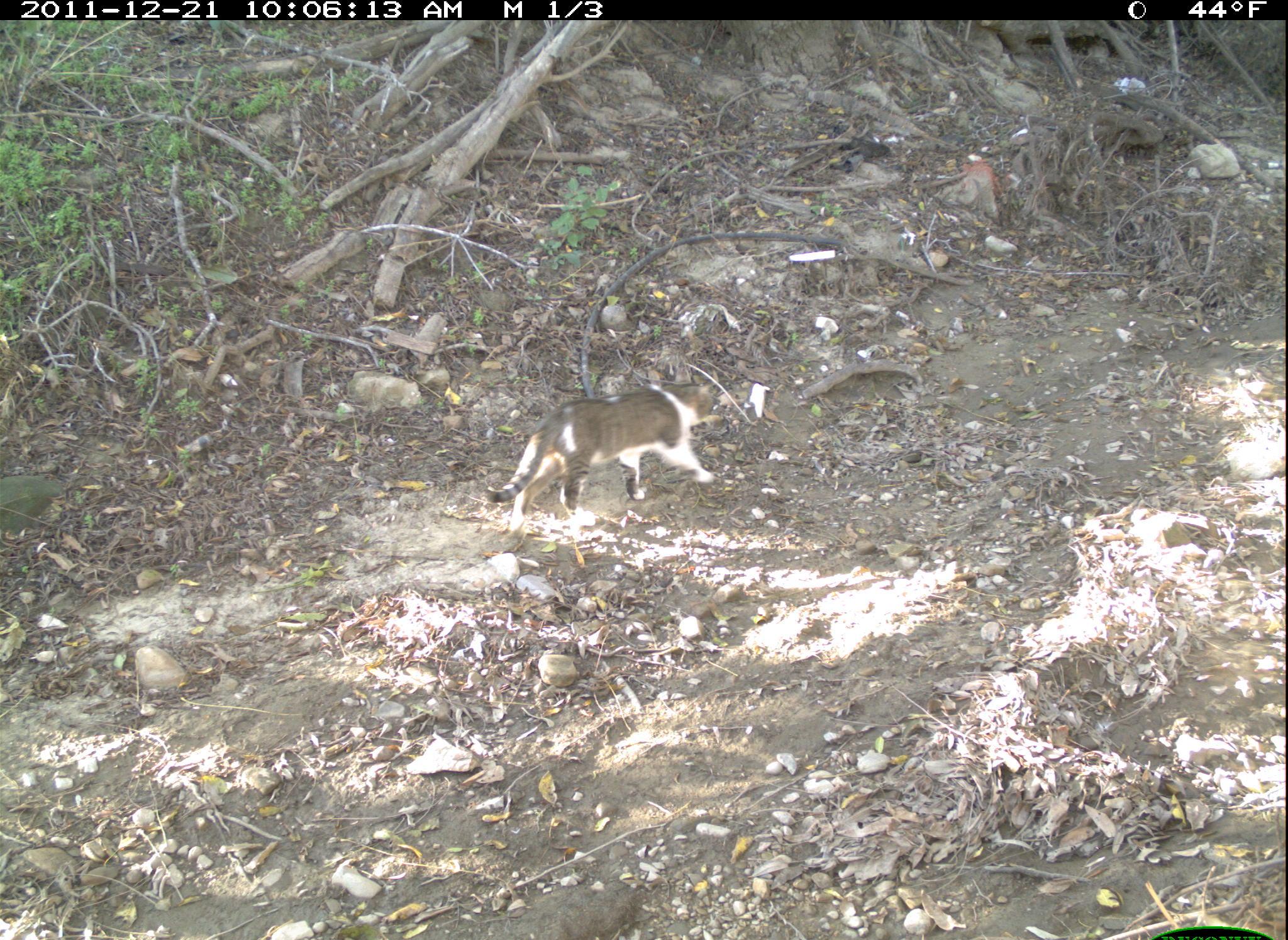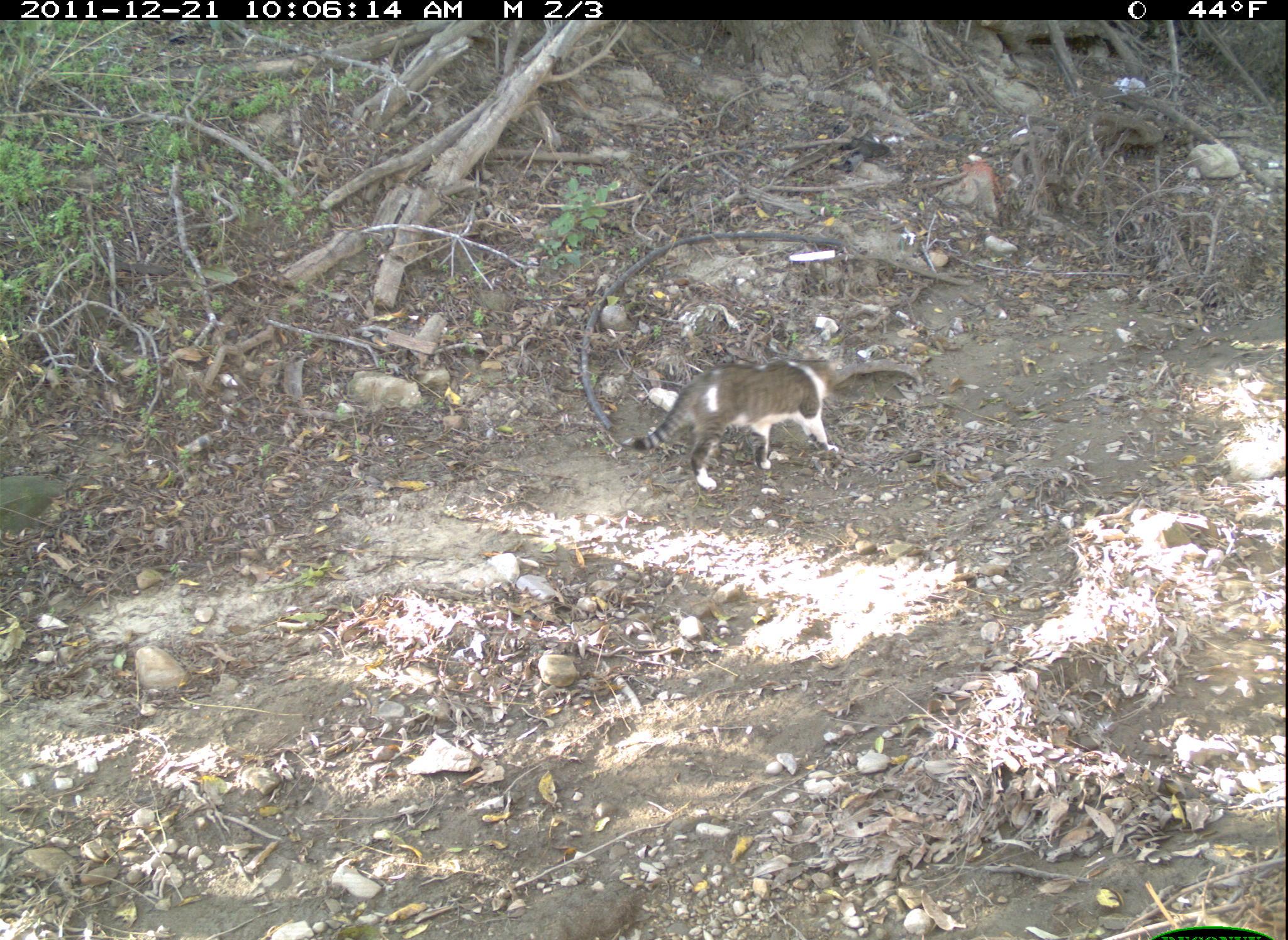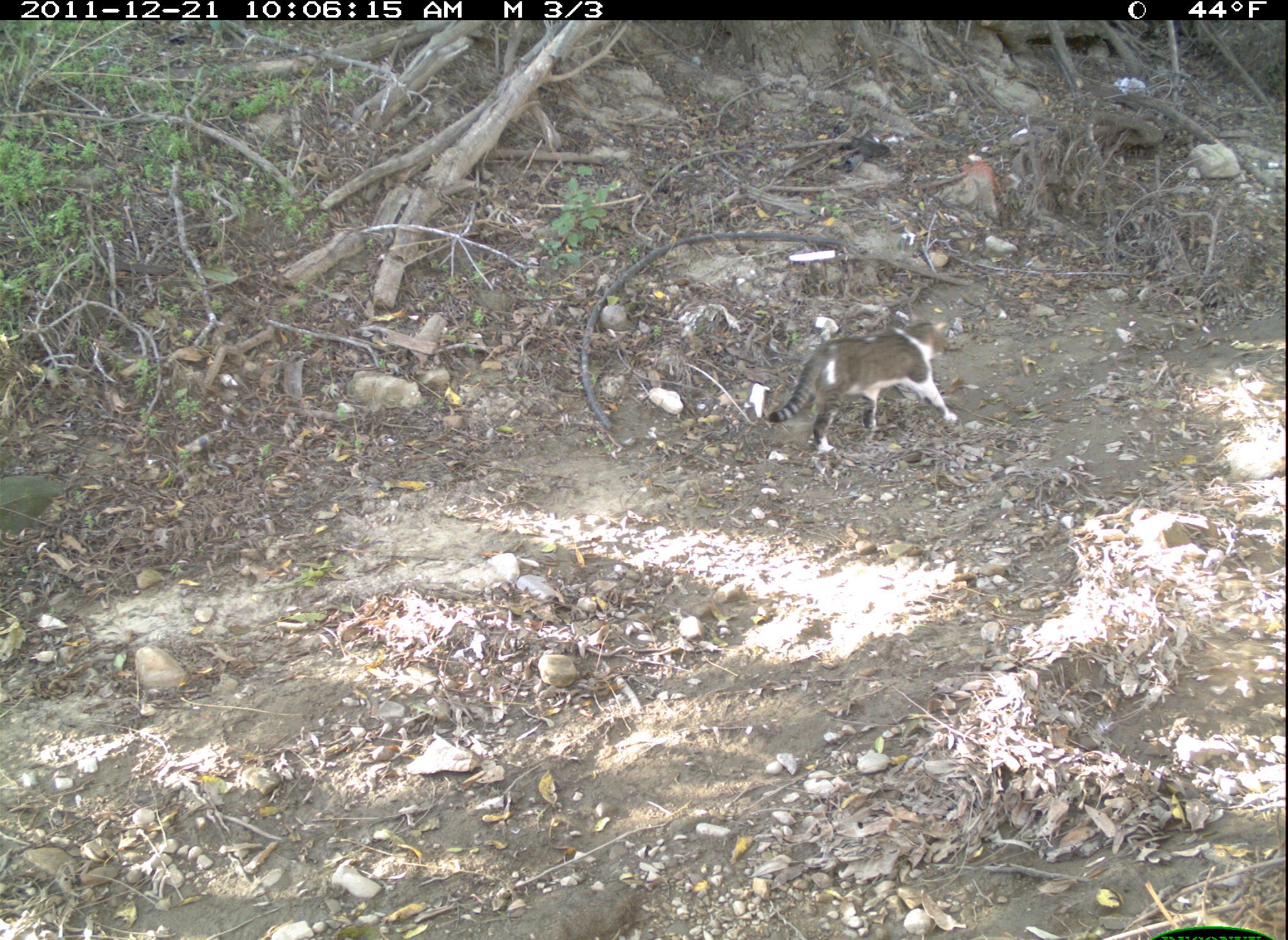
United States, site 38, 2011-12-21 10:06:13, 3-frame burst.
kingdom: Animalia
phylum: Chordata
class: Mammalia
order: Carnivora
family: Felidae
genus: Felis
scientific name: Felis catus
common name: cat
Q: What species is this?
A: Cat (Felis catus).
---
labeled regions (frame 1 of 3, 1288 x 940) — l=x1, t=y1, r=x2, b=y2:
cat: l=480, t=366, r=739, b=552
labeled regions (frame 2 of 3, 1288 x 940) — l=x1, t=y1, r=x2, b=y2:
cat: l=626, t=333, r=850, b=503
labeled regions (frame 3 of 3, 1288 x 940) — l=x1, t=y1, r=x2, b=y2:
cat: l=757, t=306, r=984, b=470